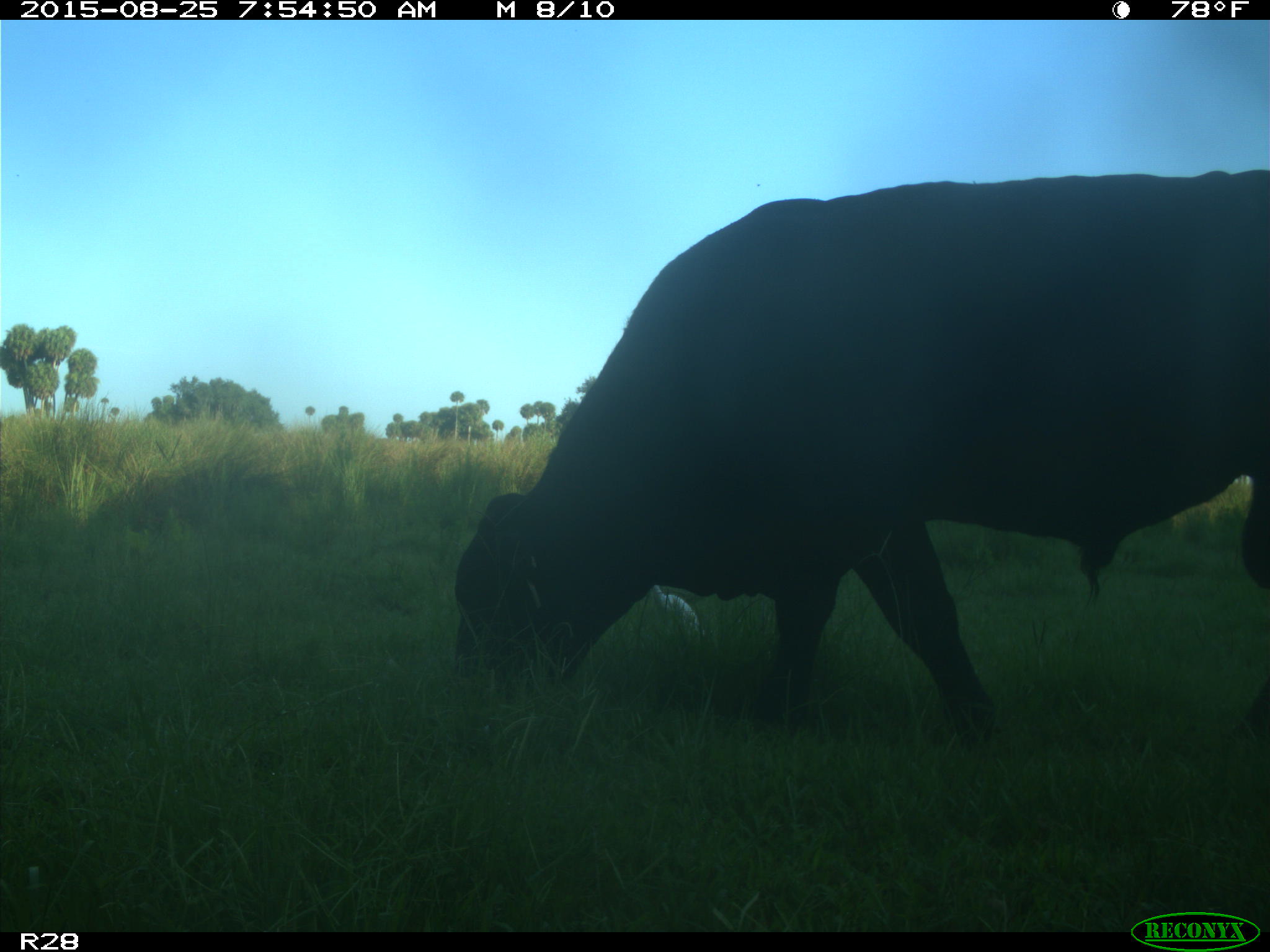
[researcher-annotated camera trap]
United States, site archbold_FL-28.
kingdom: Animalia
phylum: Chordata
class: Mammalia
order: Artiodactyla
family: Bovidae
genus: Bos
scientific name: Bos taurus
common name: domestic cow